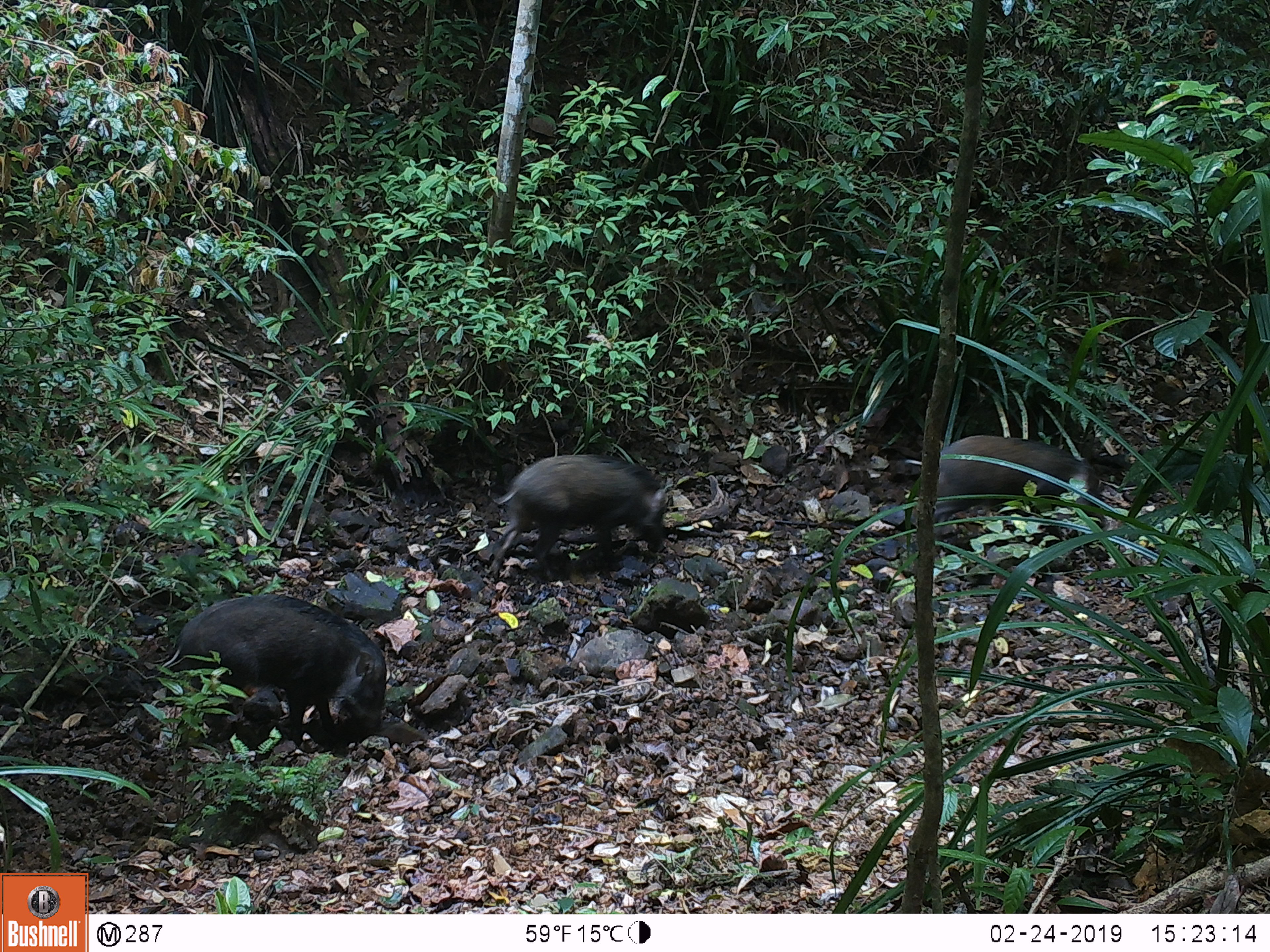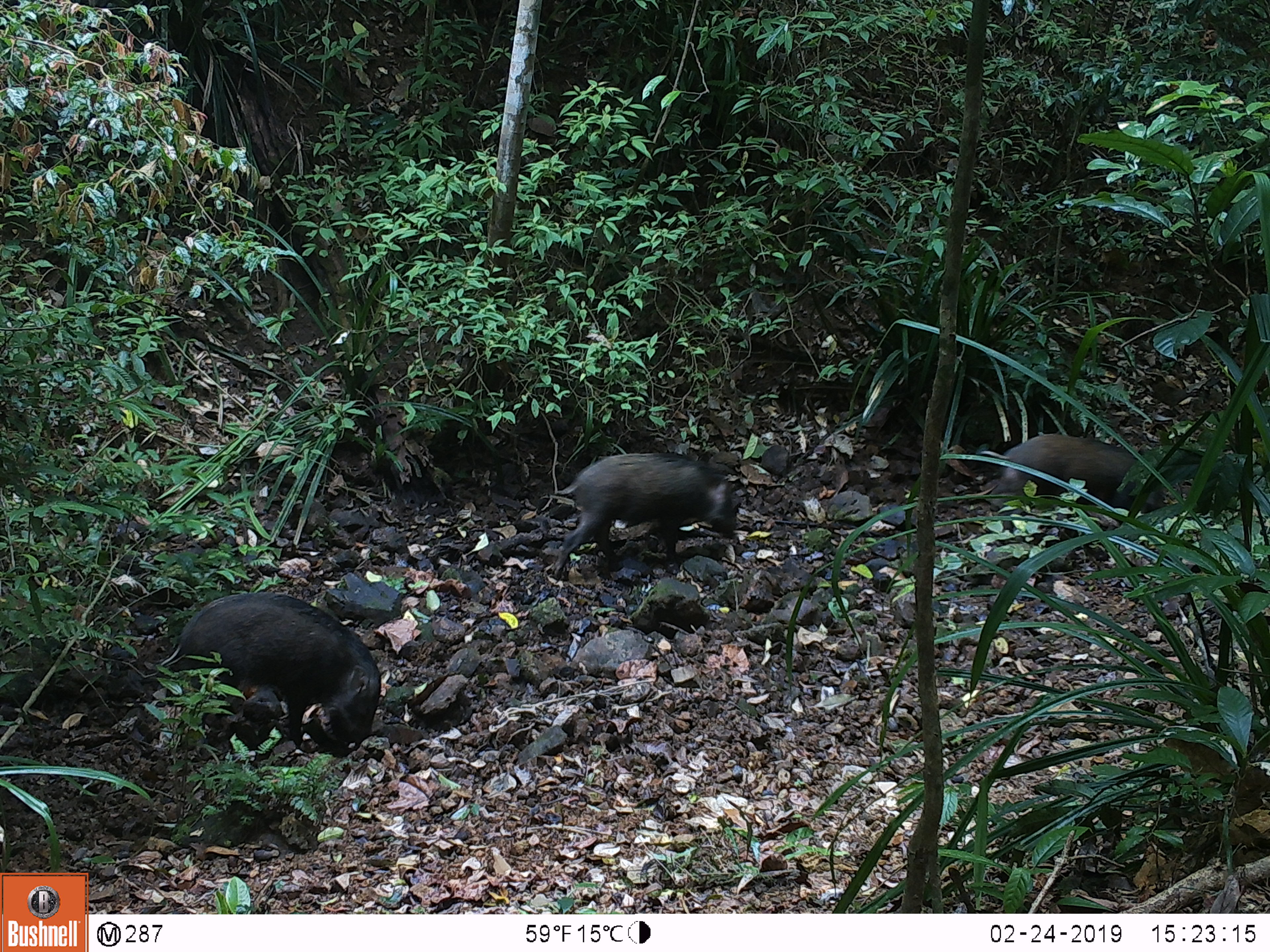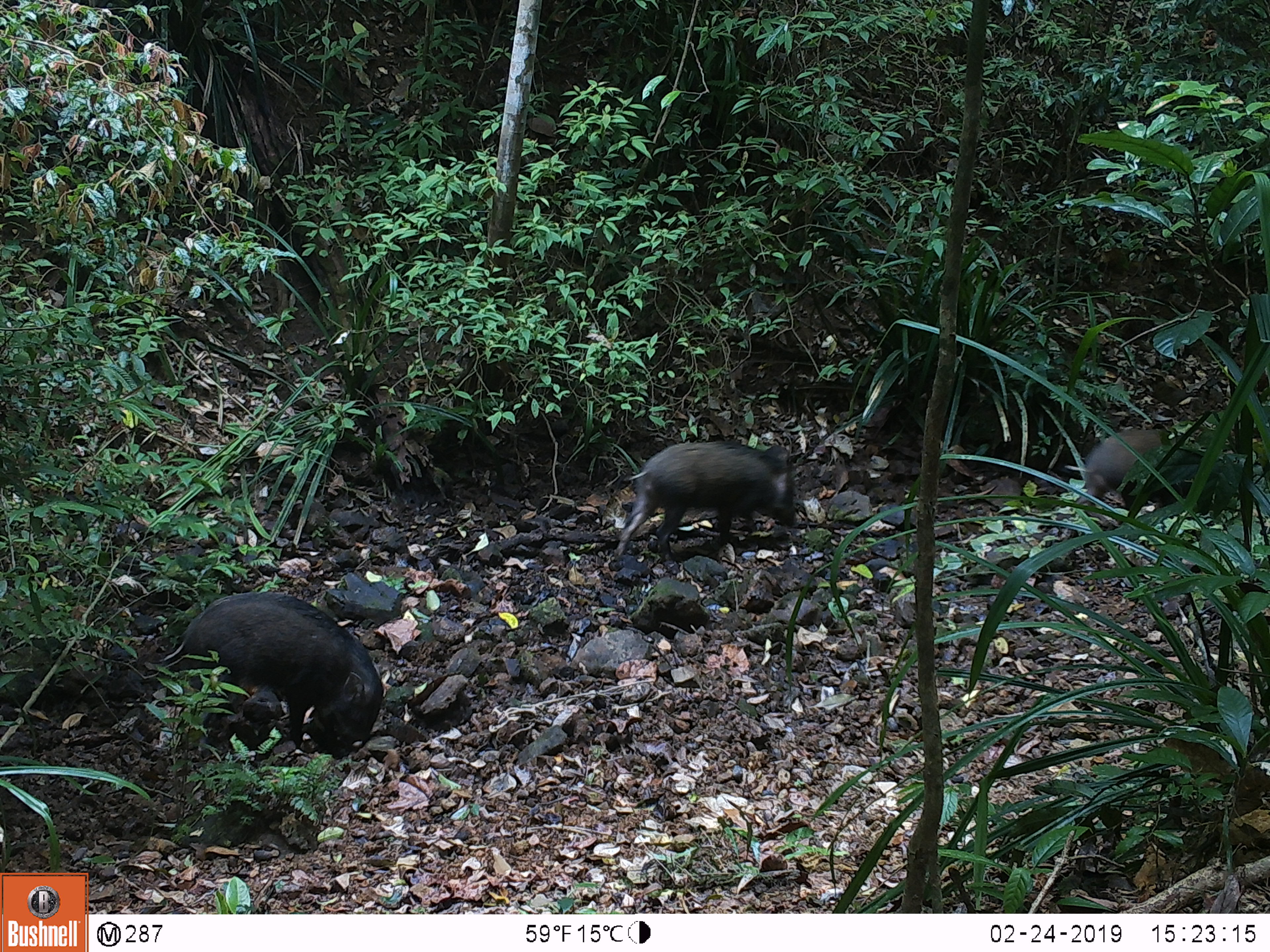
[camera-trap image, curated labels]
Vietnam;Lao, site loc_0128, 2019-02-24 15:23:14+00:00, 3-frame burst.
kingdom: Animalia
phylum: Chordata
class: Mammalia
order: Artiodactyla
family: Suidae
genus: Sus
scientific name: Sus scrofa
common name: eurasian wild pig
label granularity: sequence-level